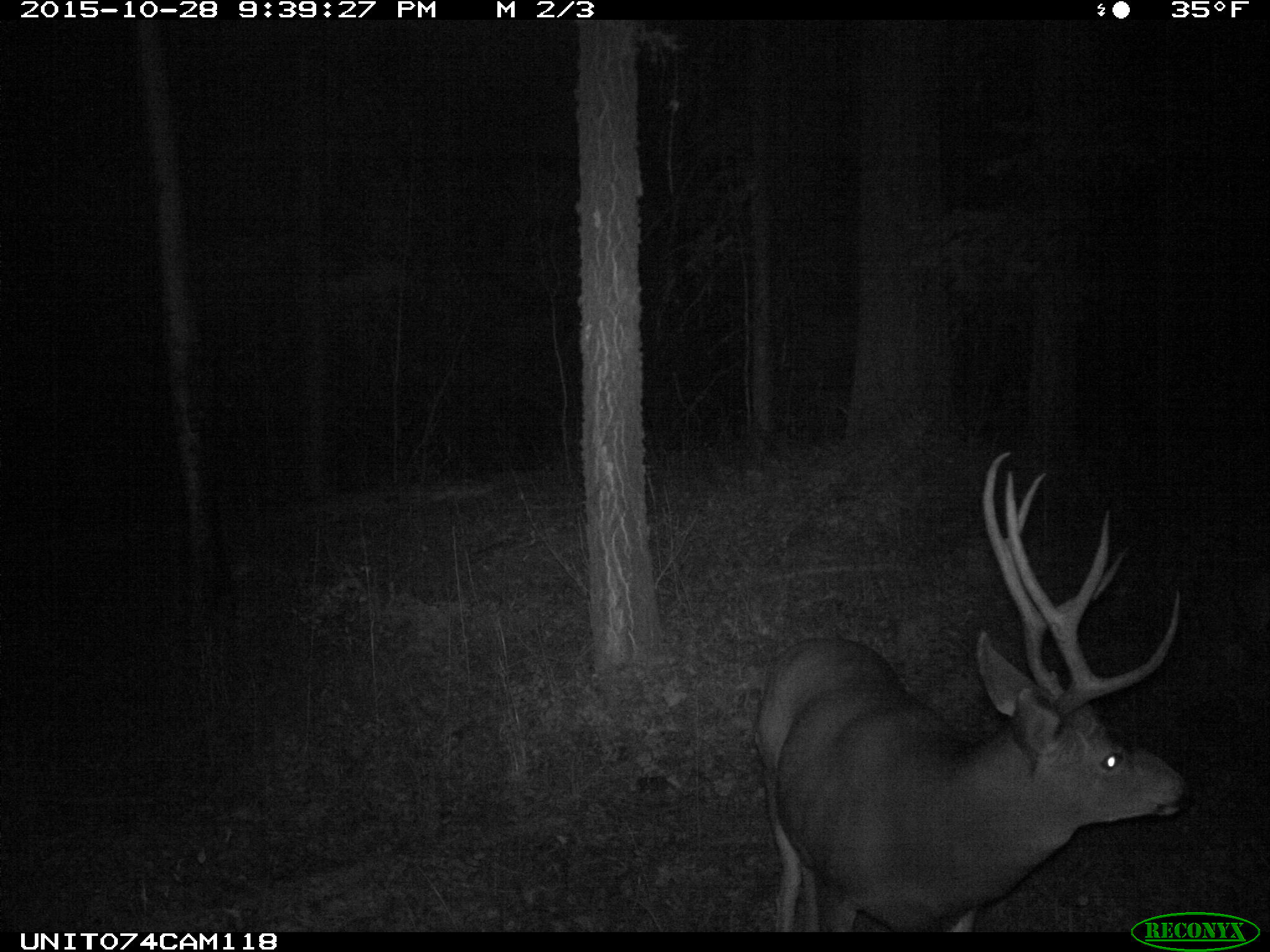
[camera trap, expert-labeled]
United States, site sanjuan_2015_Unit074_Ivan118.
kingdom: Animalia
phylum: Chordata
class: Mammalia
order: Artiodactyla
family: Cervidae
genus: Odocoileus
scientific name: Odocoileus hemionus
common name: mule deer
Odocoileus hemionus (mule deer).